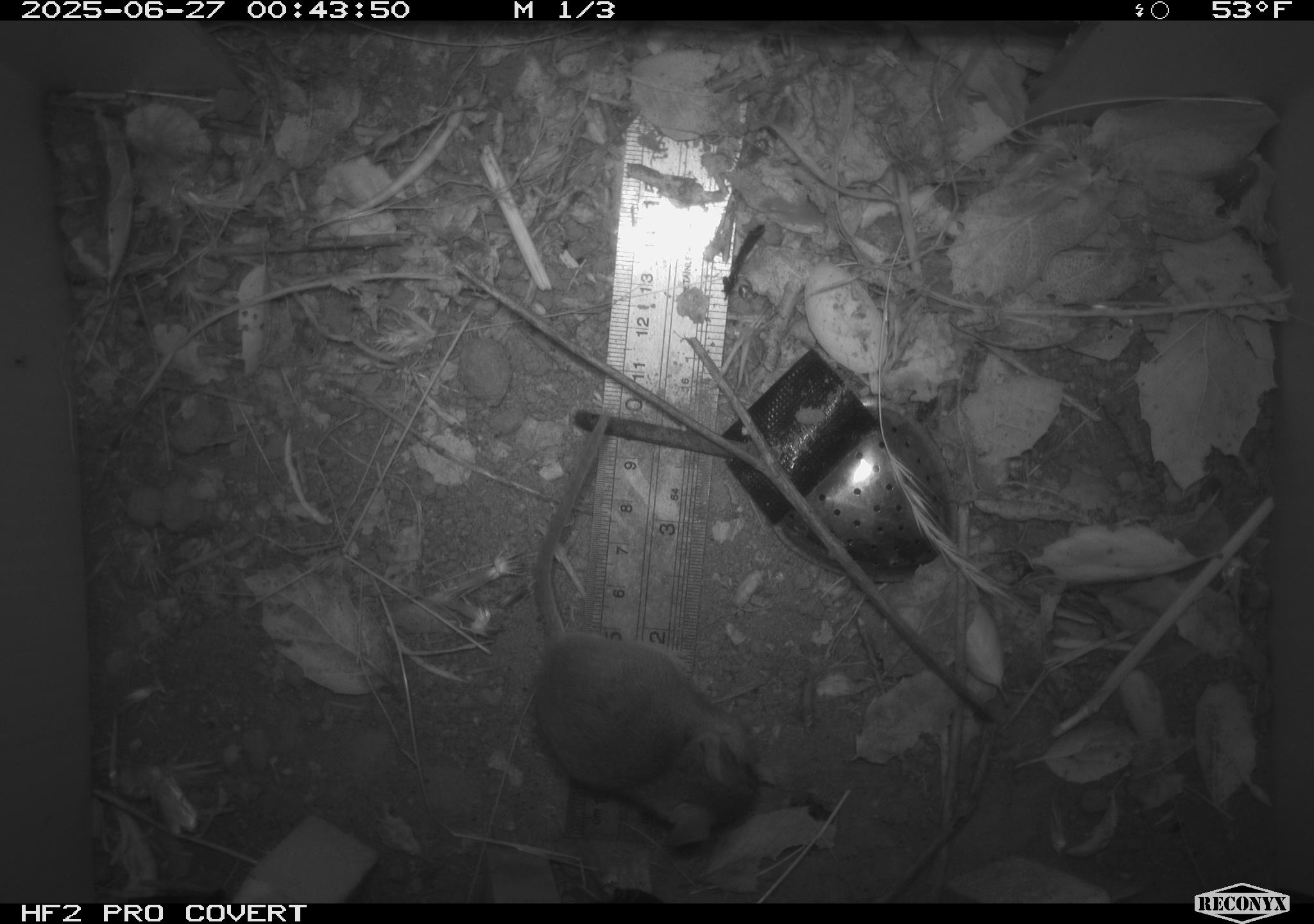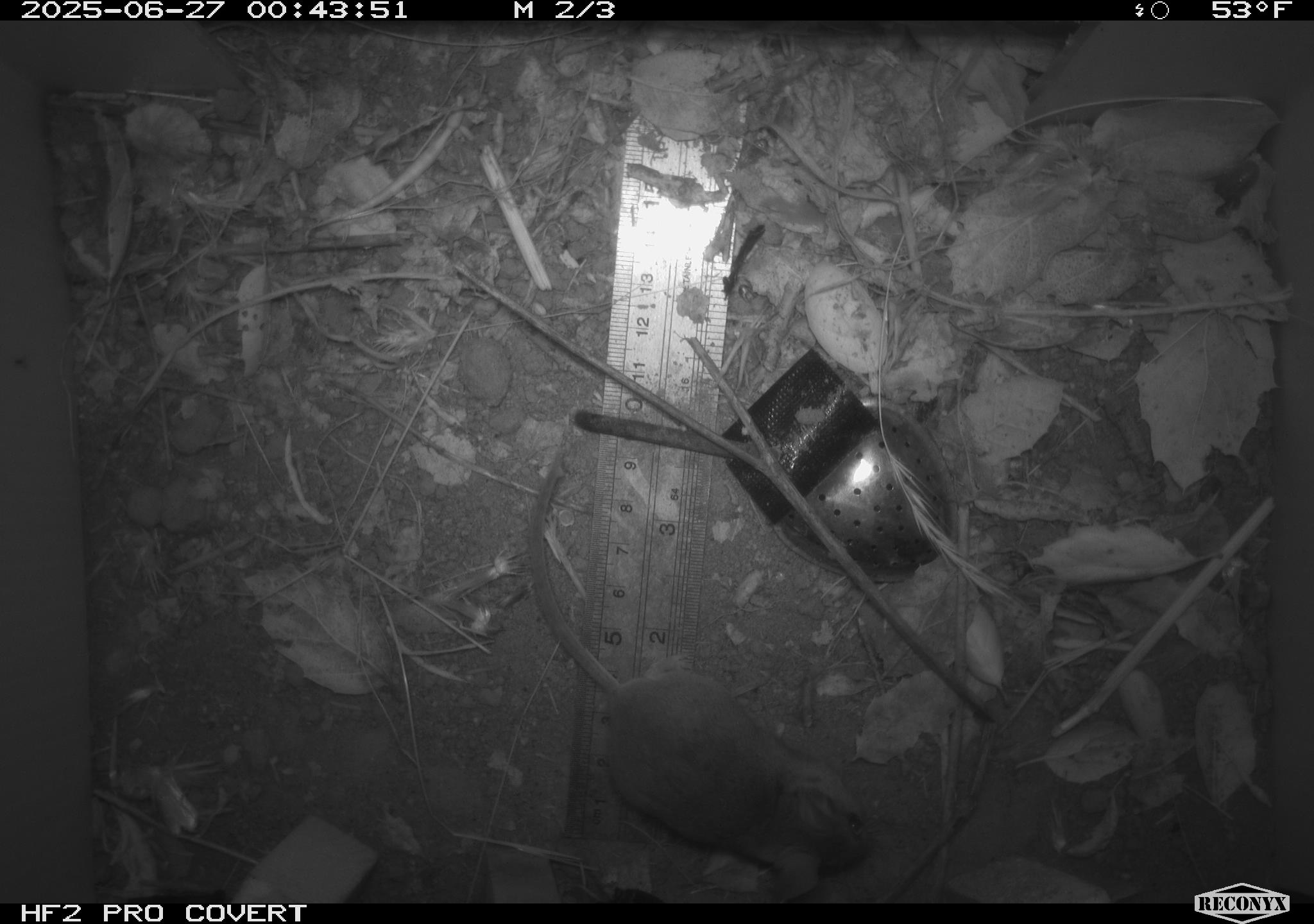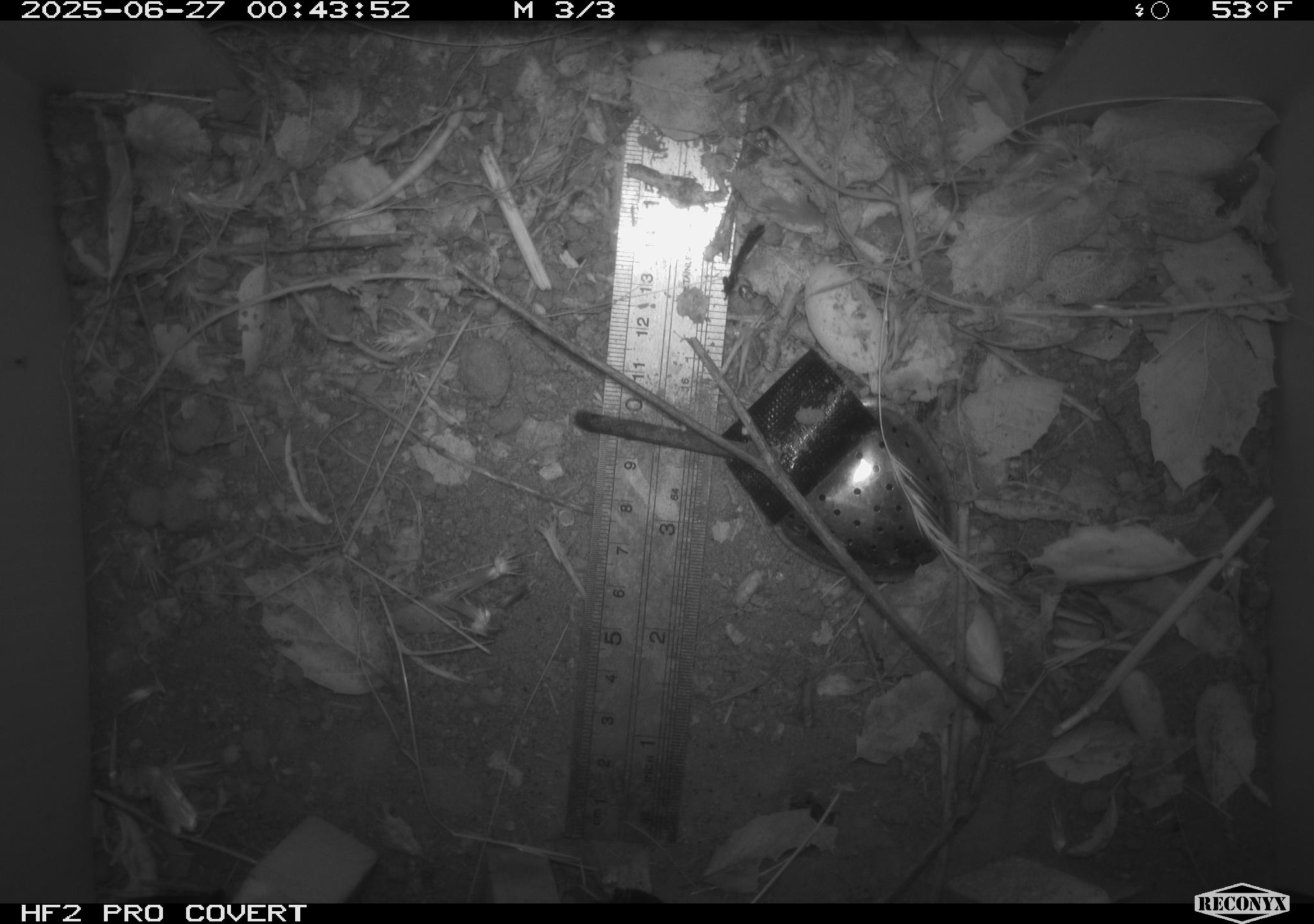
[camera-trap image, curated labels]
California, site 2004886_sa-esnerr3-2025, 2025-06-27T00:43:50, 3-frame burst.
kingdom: Animalia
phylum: Chordata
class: Mammalia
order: Rodentia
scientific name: Rodentia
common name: rodent